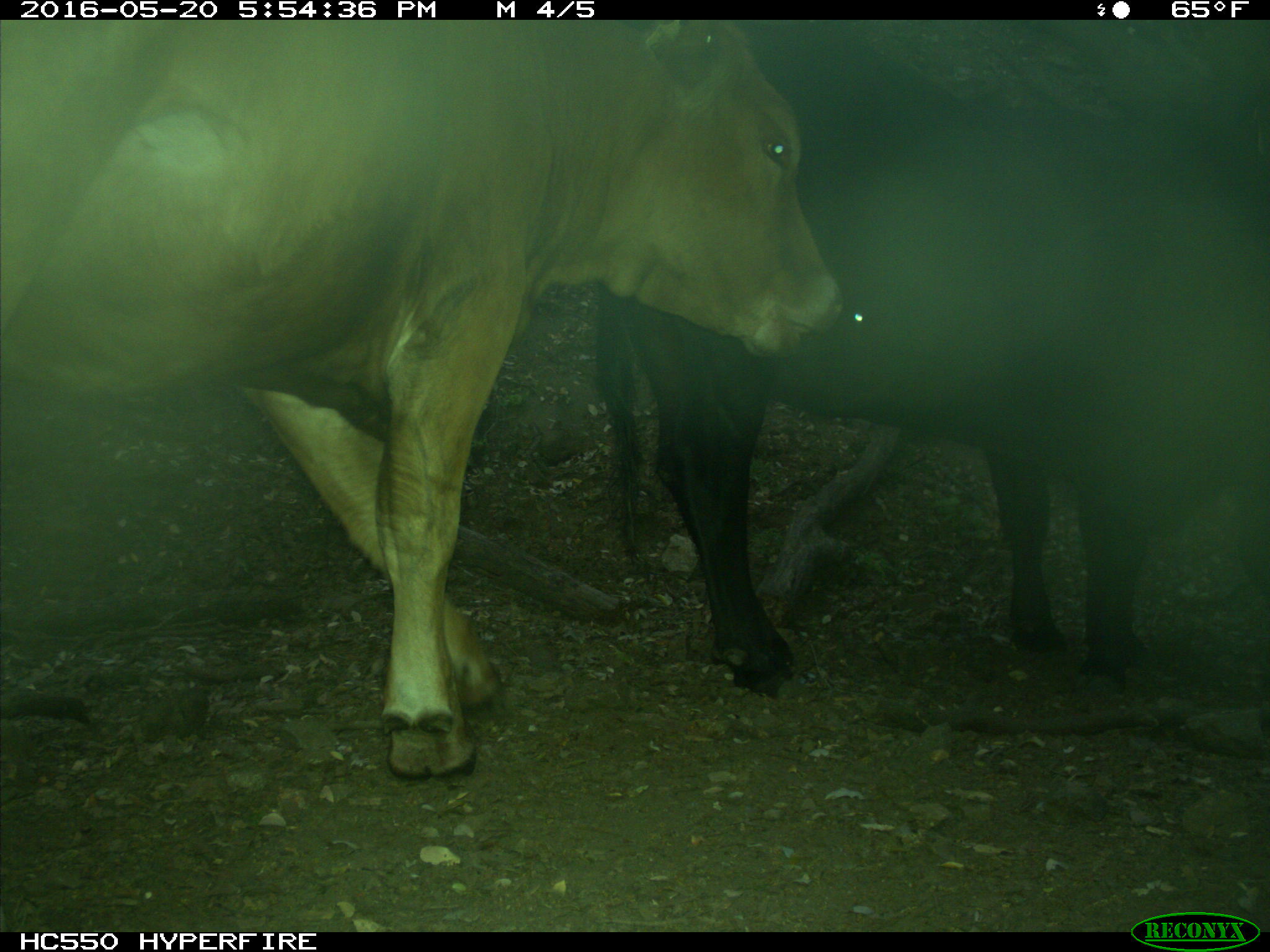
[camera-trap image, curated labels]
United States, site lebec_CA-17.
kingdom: Animalia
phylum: Chordata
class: Mammalia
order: Artiodactyla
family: Bovidae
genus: Bos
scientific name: Bos taurus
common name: domestic cow